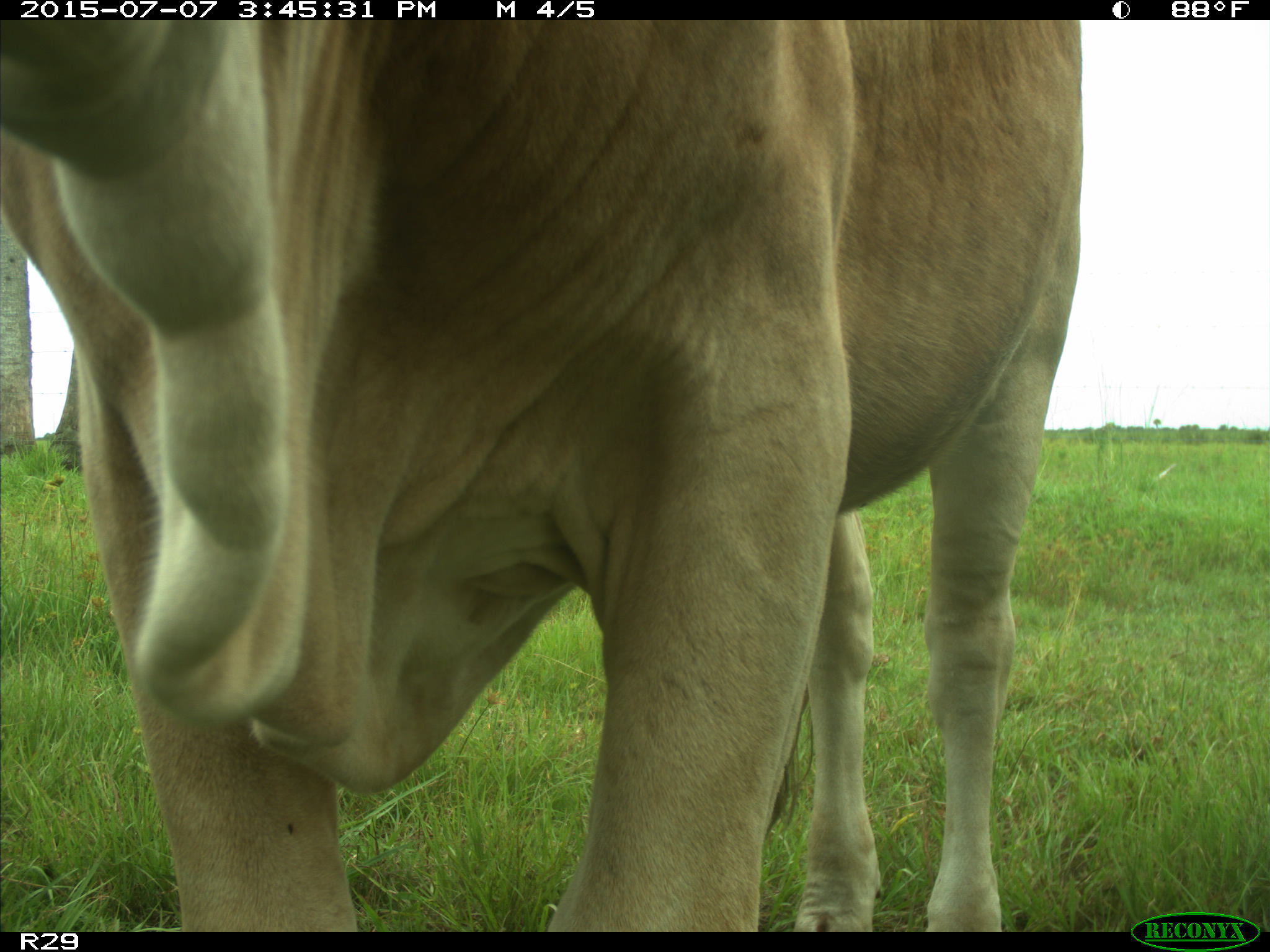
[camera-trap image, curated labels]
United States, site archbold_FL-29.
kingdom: Animalia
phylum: Chordata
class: Mammalia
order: Artiodactyla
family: Bovidae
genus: Bos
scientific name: Bos taurus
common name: domestic cow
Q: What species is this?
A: Bos taurus (domestic cow).